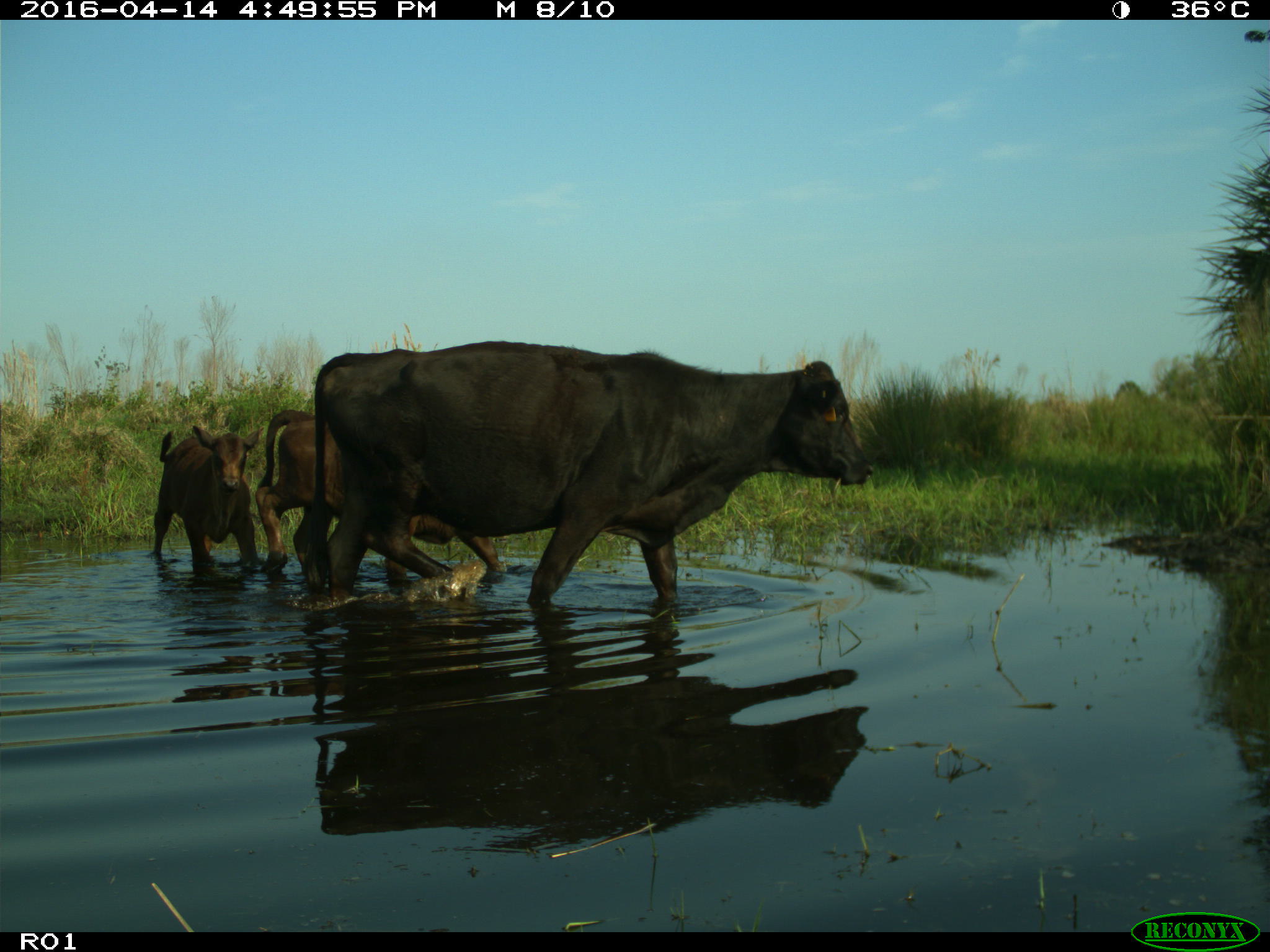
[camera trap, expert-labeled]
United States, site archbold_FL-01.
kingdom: Animalia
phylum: Chordata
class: Mammalia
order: Artiodactyla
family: Bovidae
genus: Bos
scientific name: Bos taurus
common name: domestic cow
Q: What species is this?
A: Bos taurus (domestic cow).